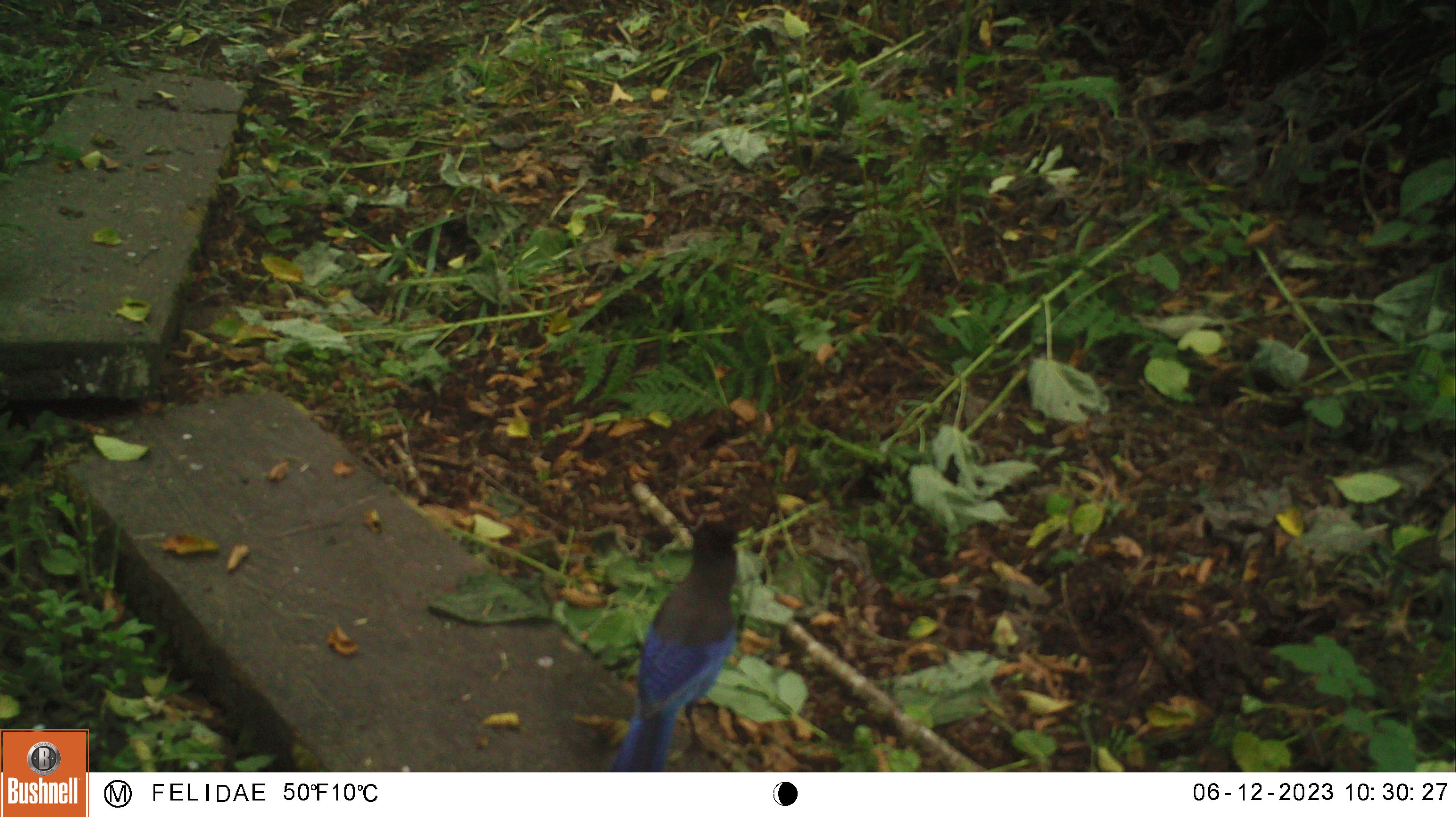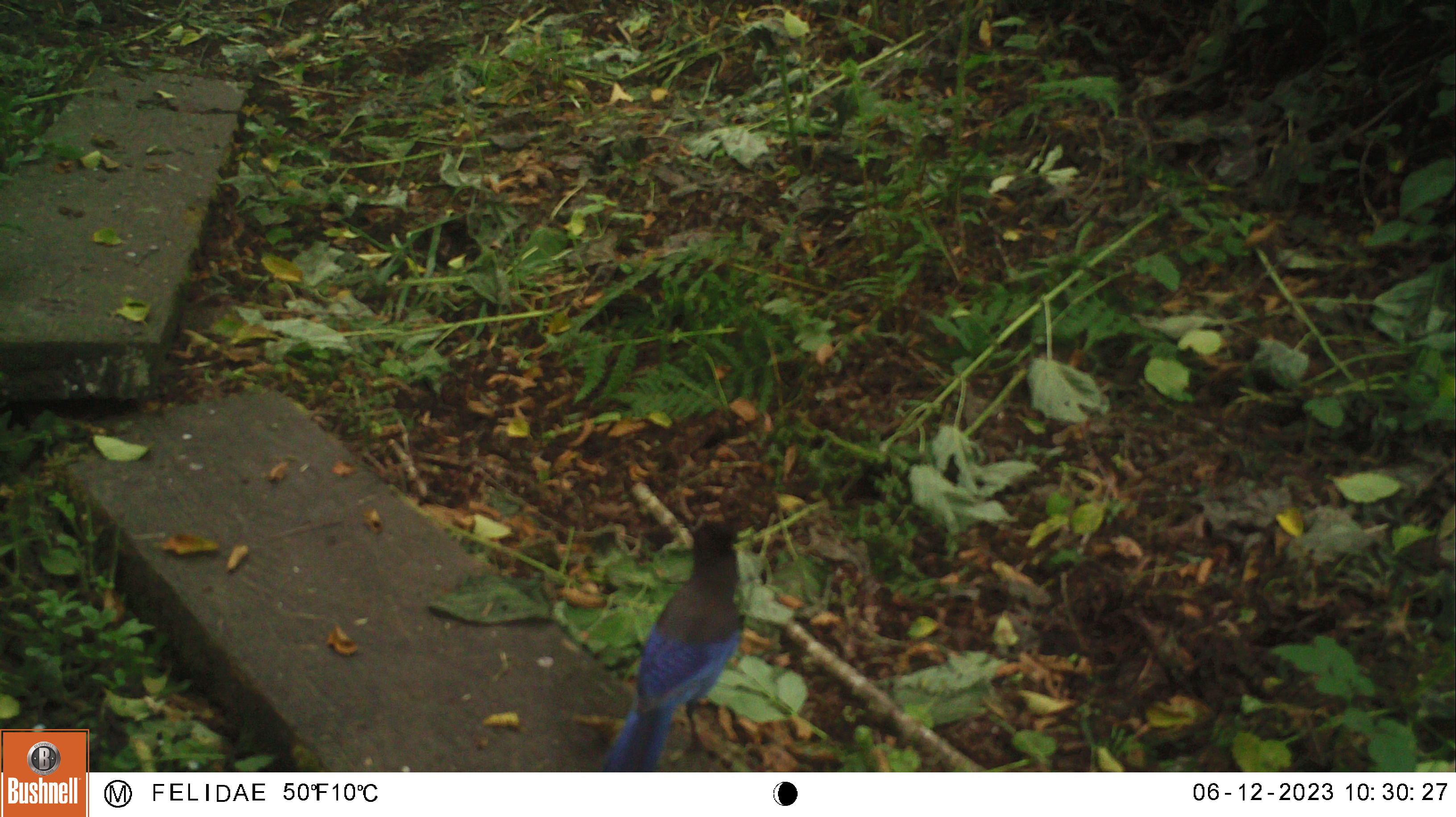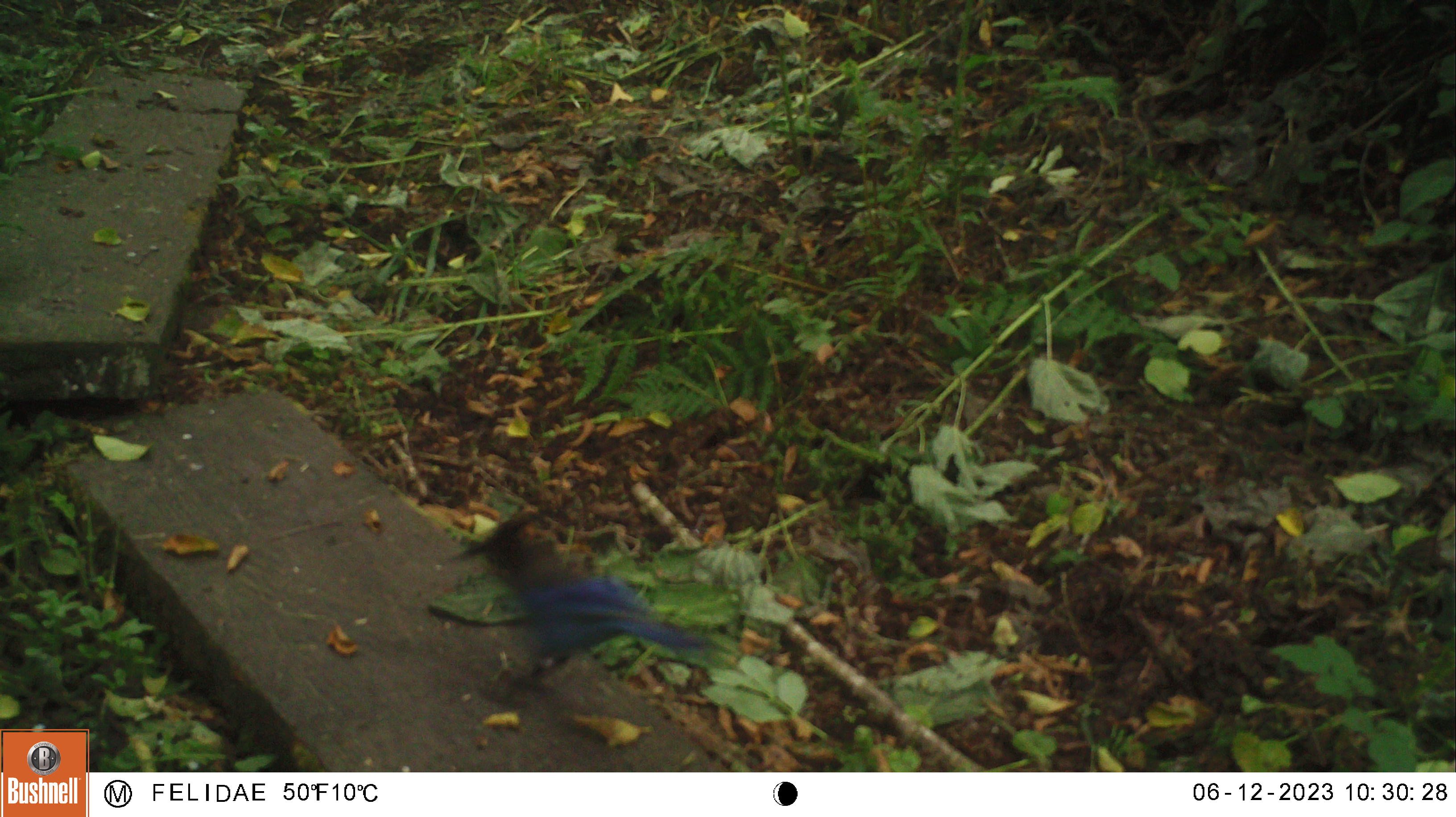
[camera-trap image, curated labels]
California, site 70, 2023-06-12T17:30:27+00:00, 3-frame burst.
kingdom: Animalia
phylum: Chordata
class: Aves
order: Passeriformes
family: Corvidae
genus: Cyanocitta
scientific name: Cyanocitta stelleri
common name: steller's jay